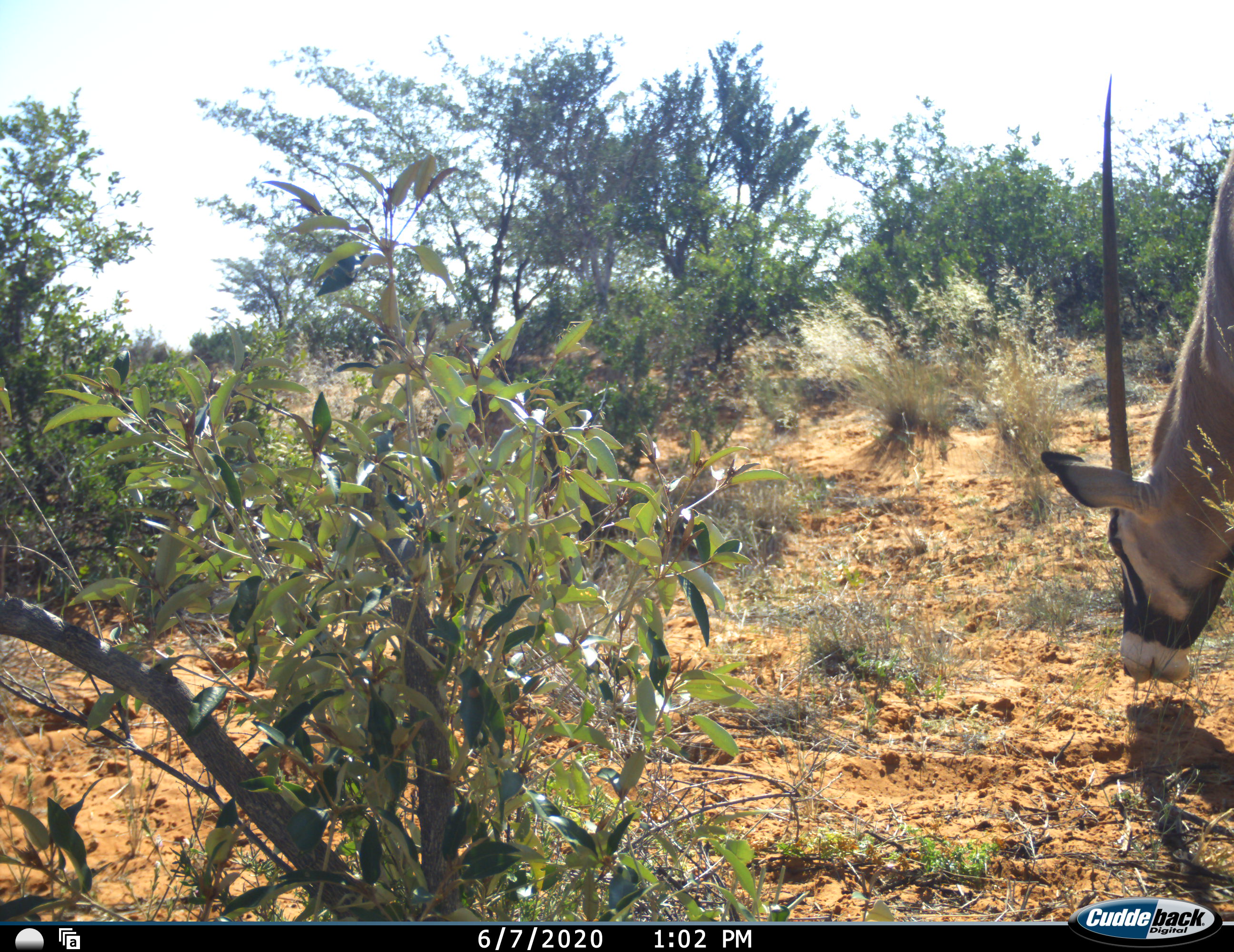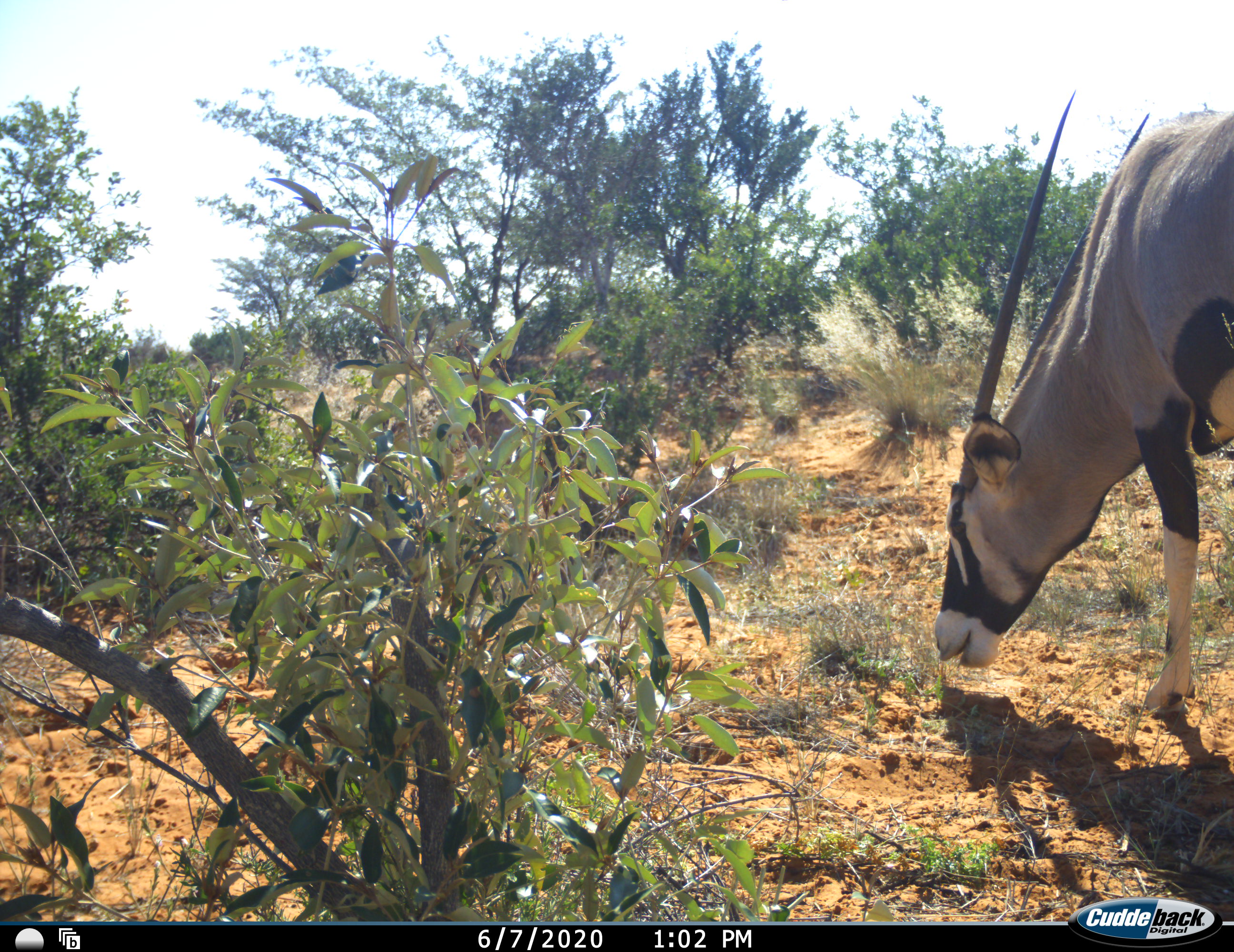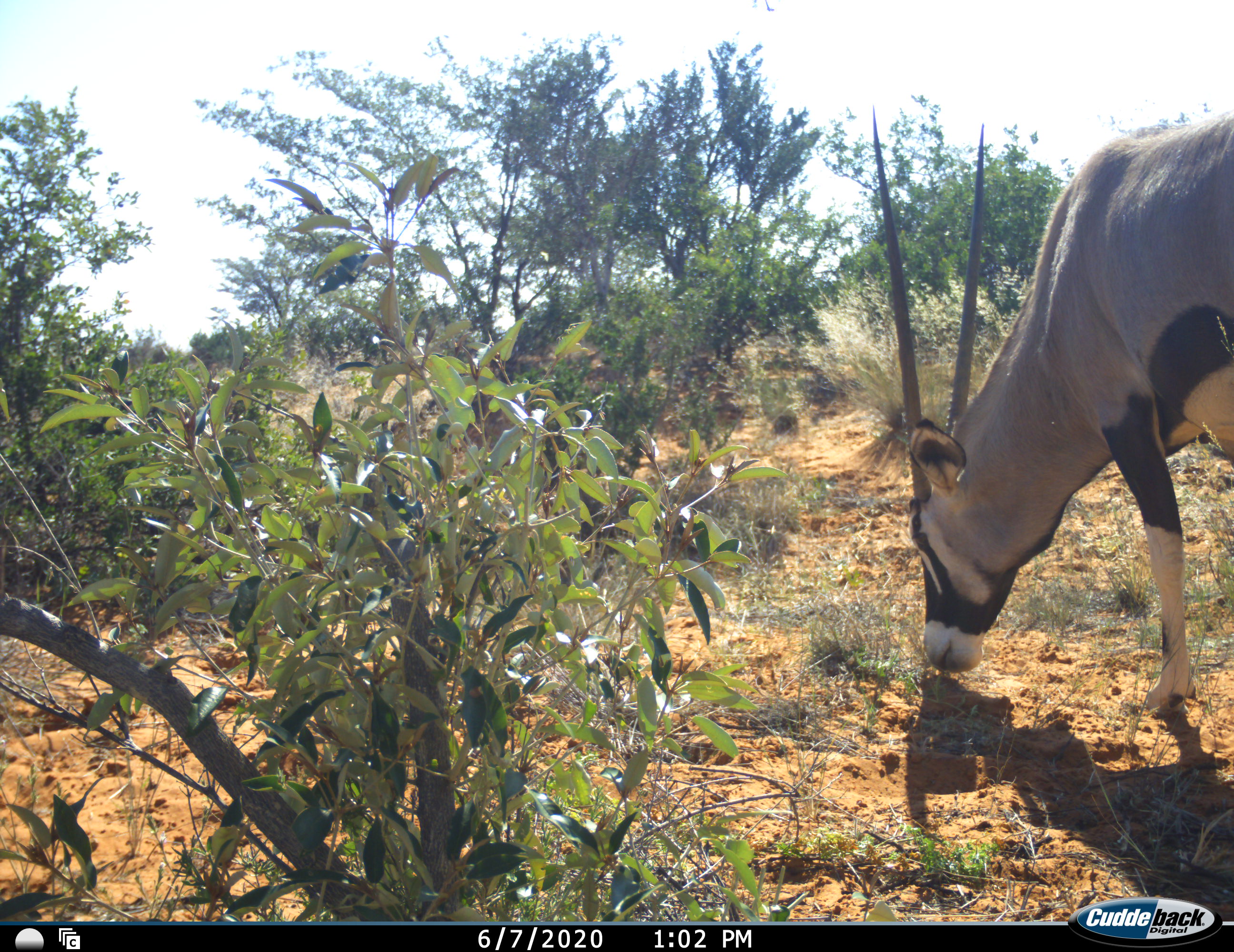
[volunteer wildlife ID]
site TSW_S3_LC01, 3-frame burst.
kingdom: Animalia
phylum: Chordata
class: Mammalia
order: Artiodactyla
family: Bovidae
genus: Oryx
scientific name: Oryx gazella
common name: gemsbok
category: oryx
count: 1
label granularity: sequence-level